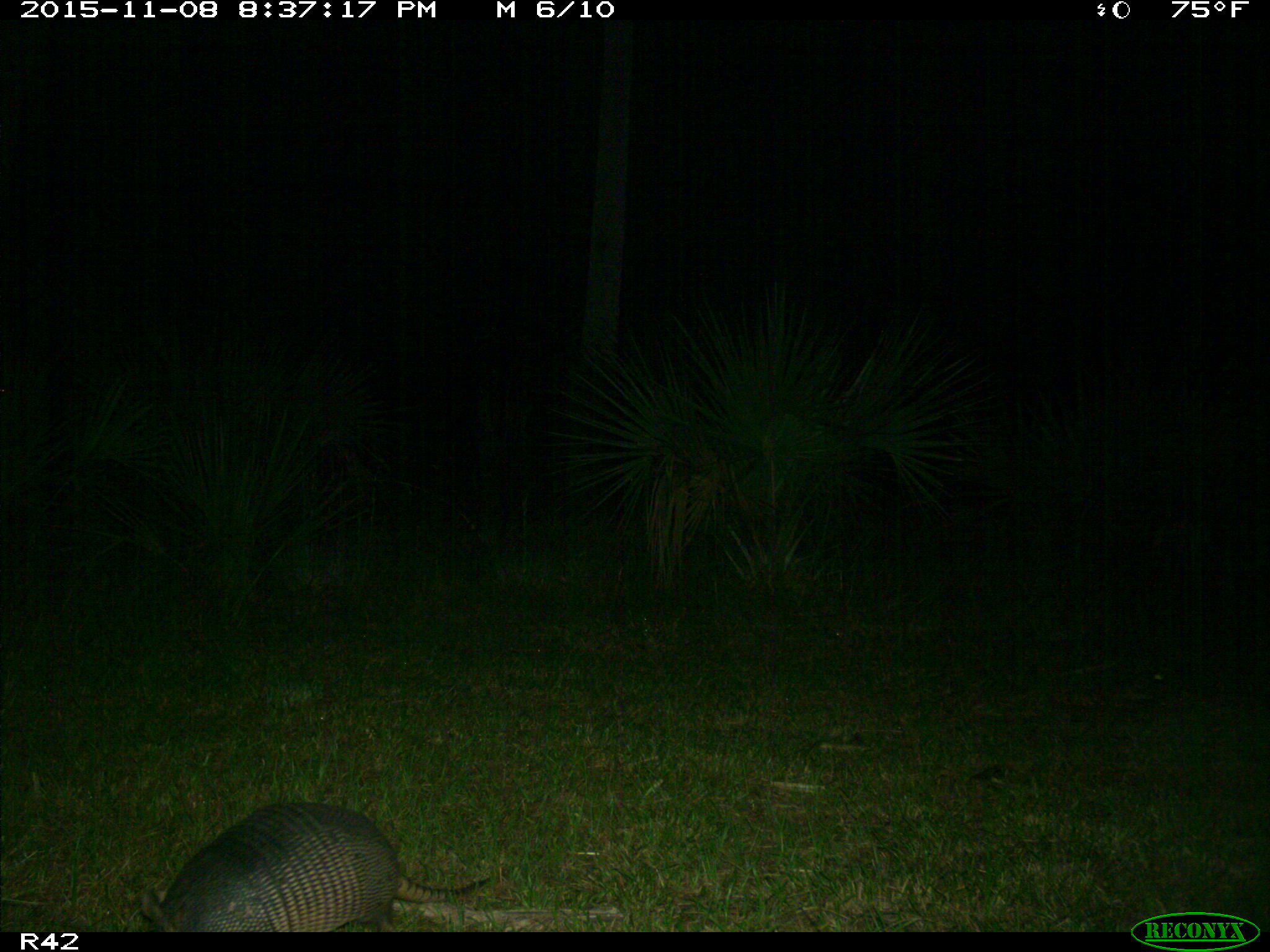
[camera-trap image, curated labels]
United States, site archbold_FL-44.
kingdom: Animalia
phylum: Chordata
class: Mammalia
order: Cingulata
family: Dasypodidae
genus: Dasypus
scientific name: Dasypus novemcinctus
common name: nine-banded armadillo